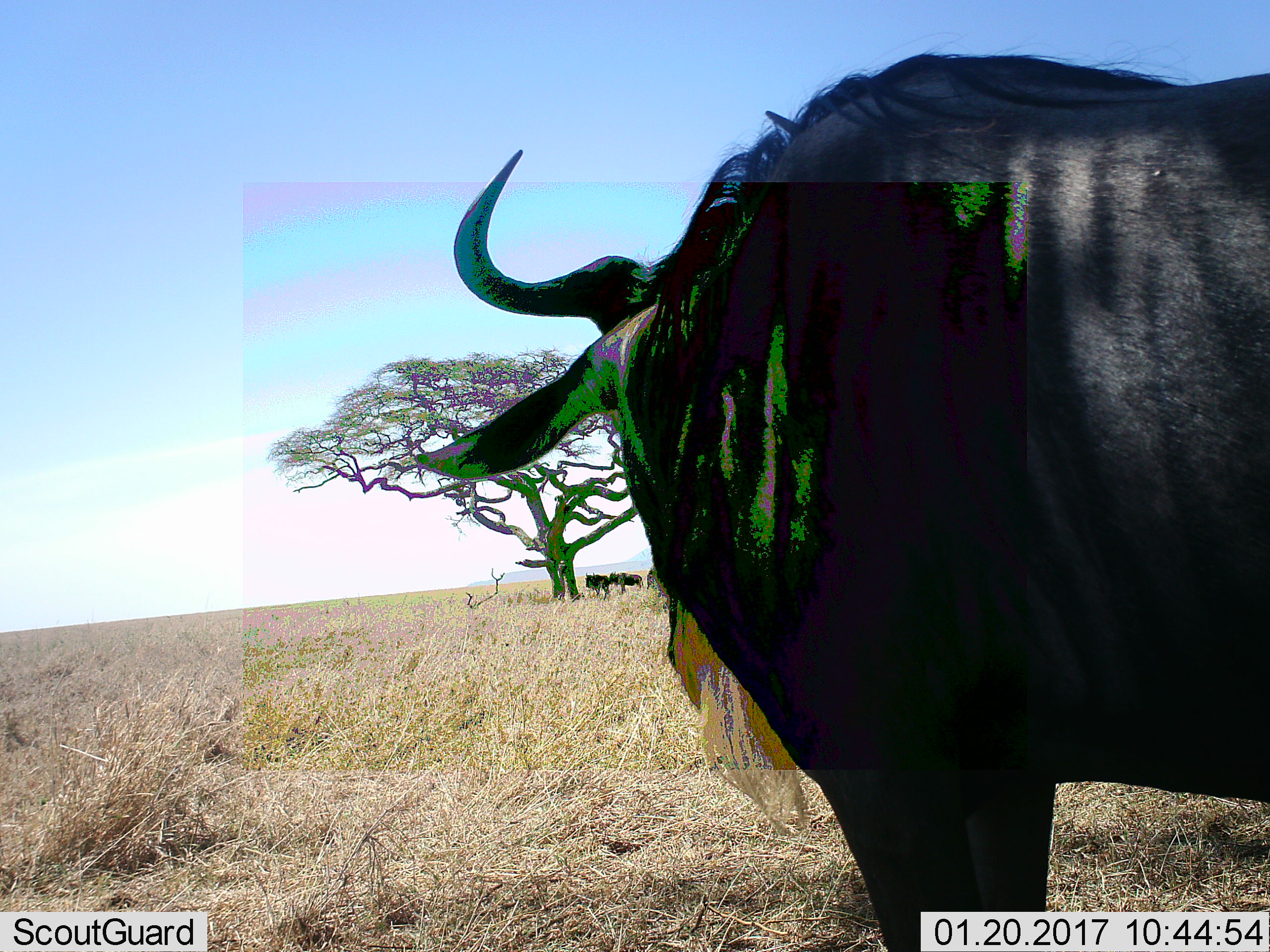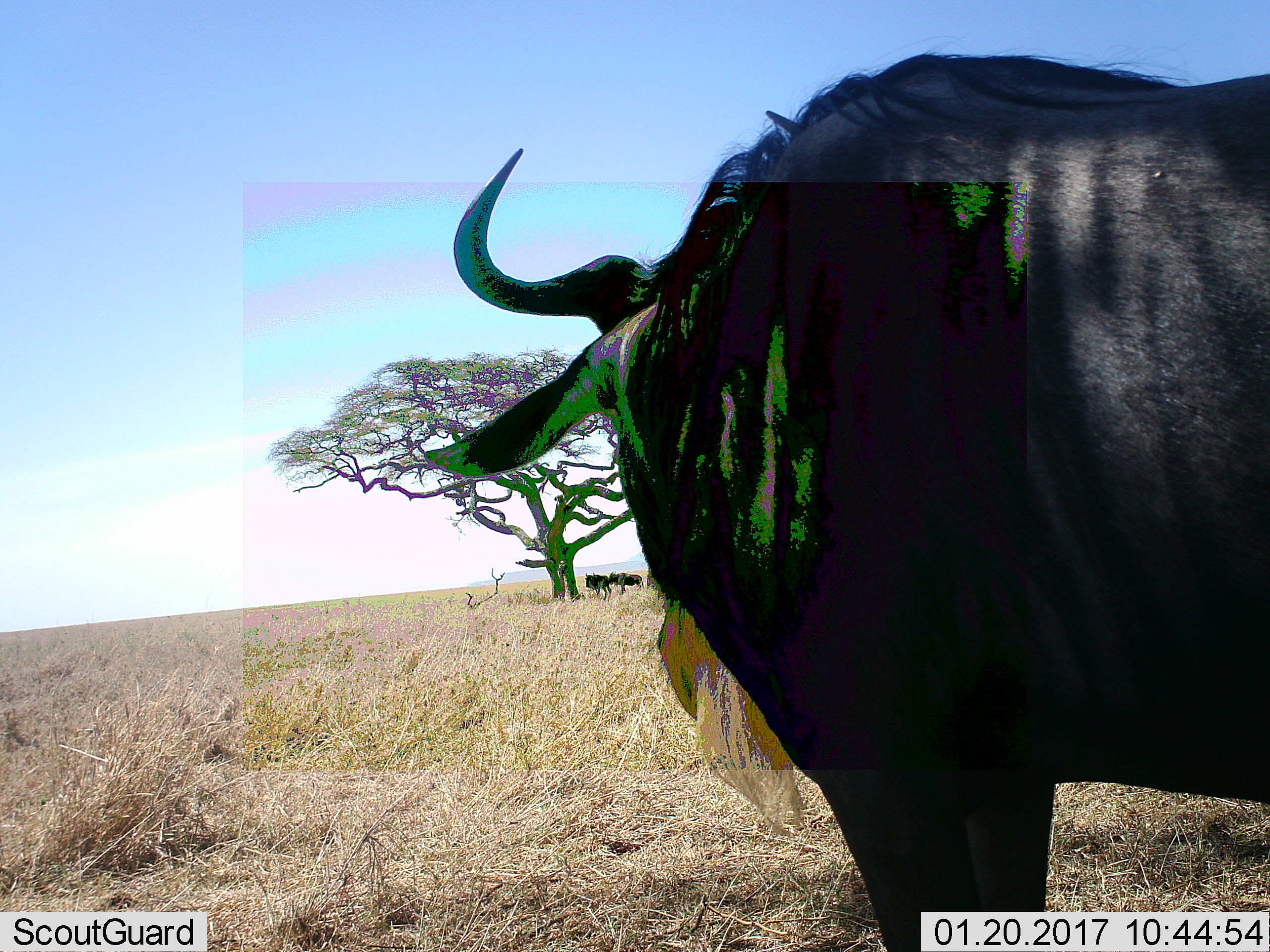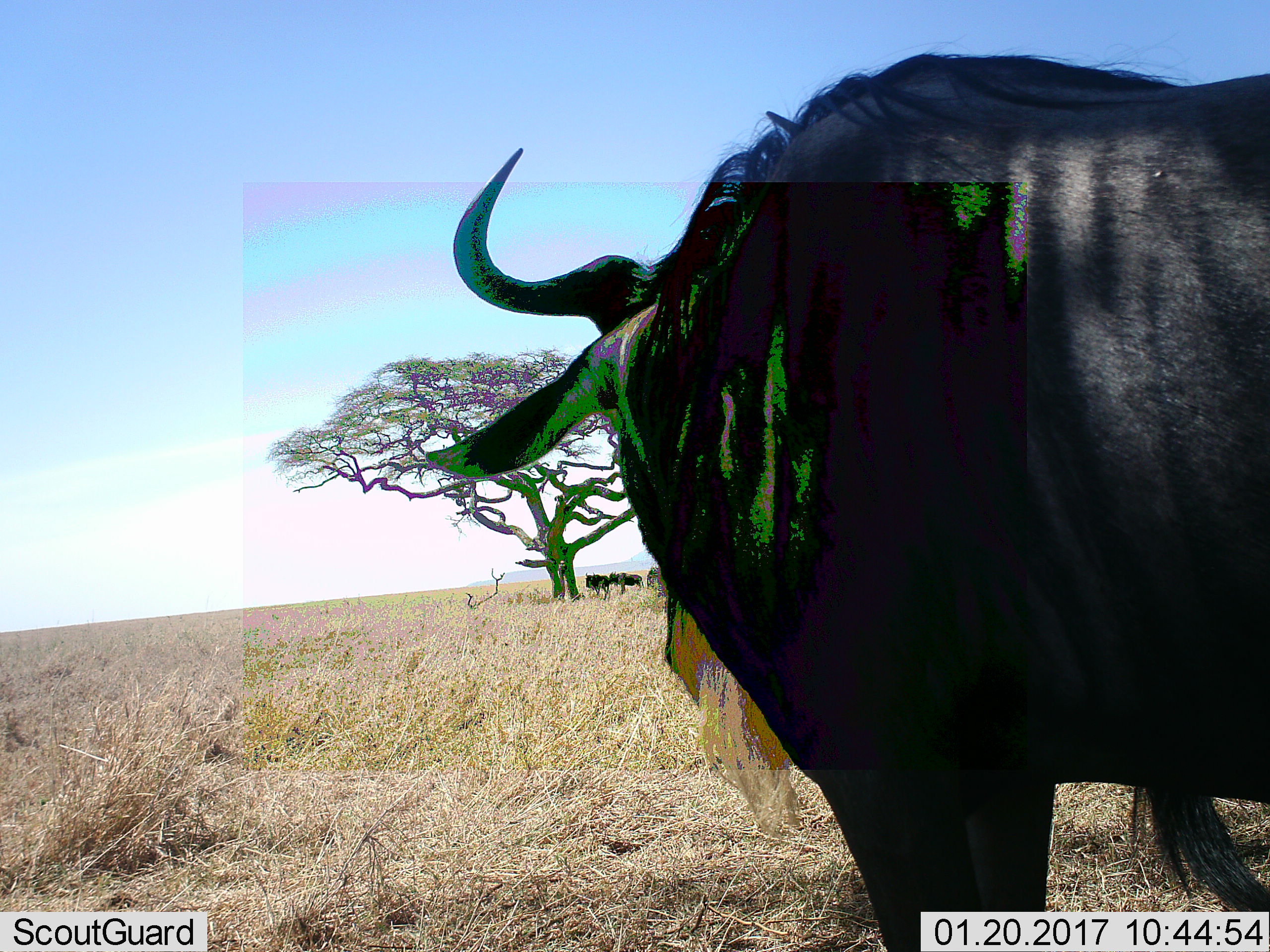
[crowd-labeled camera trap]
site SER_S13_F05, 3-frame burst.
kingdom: Animalia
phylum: Chordata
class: Mammalia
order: Artiodactyla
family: Bovidae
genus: Connochaetes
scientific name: Connochaetes taurinus taurinus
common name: blue wildebeest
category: wildebeestblue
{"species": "wildebeestblue (blue wildebeest) (Connochaetes taurinus taurinus)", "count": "3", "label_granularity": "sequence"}